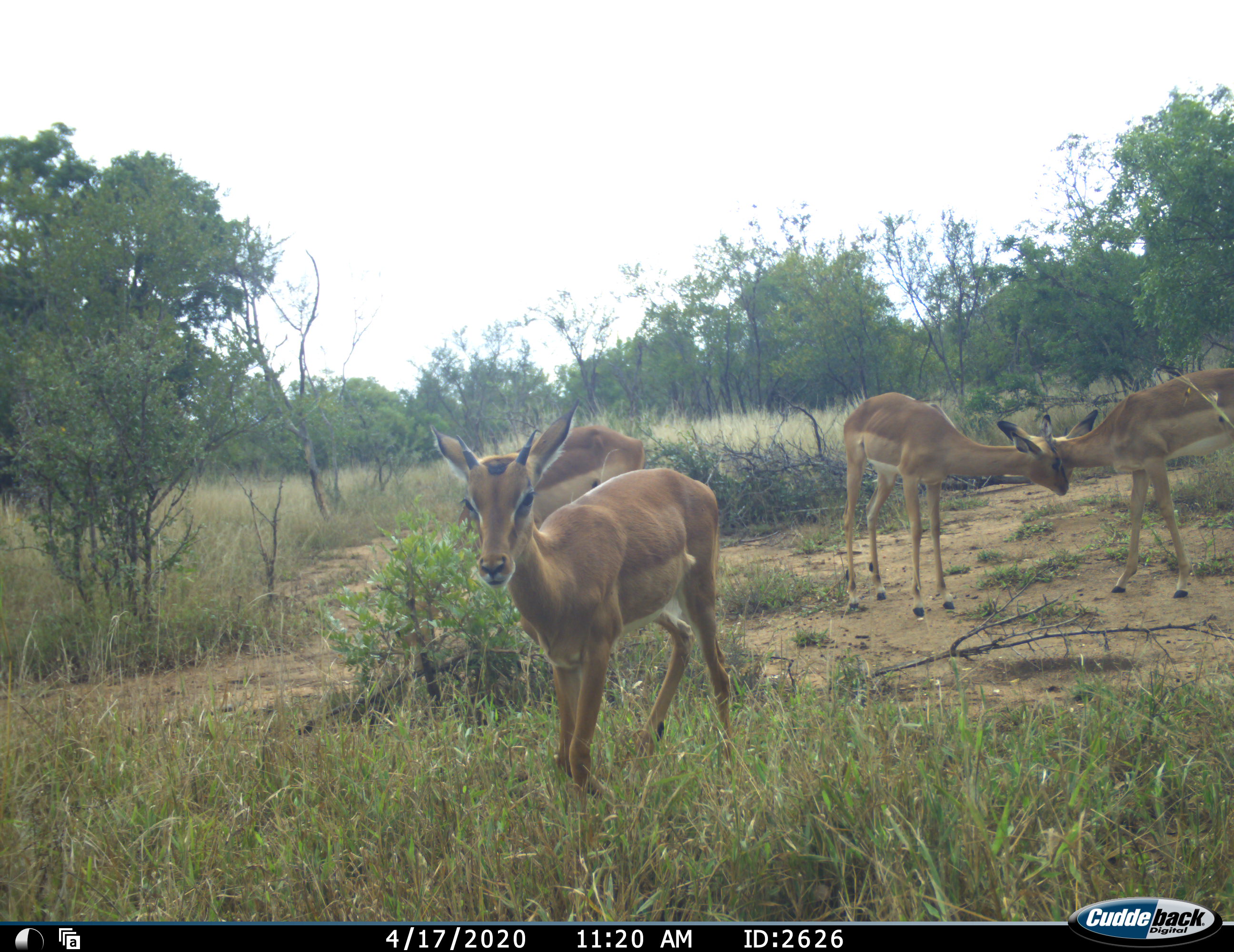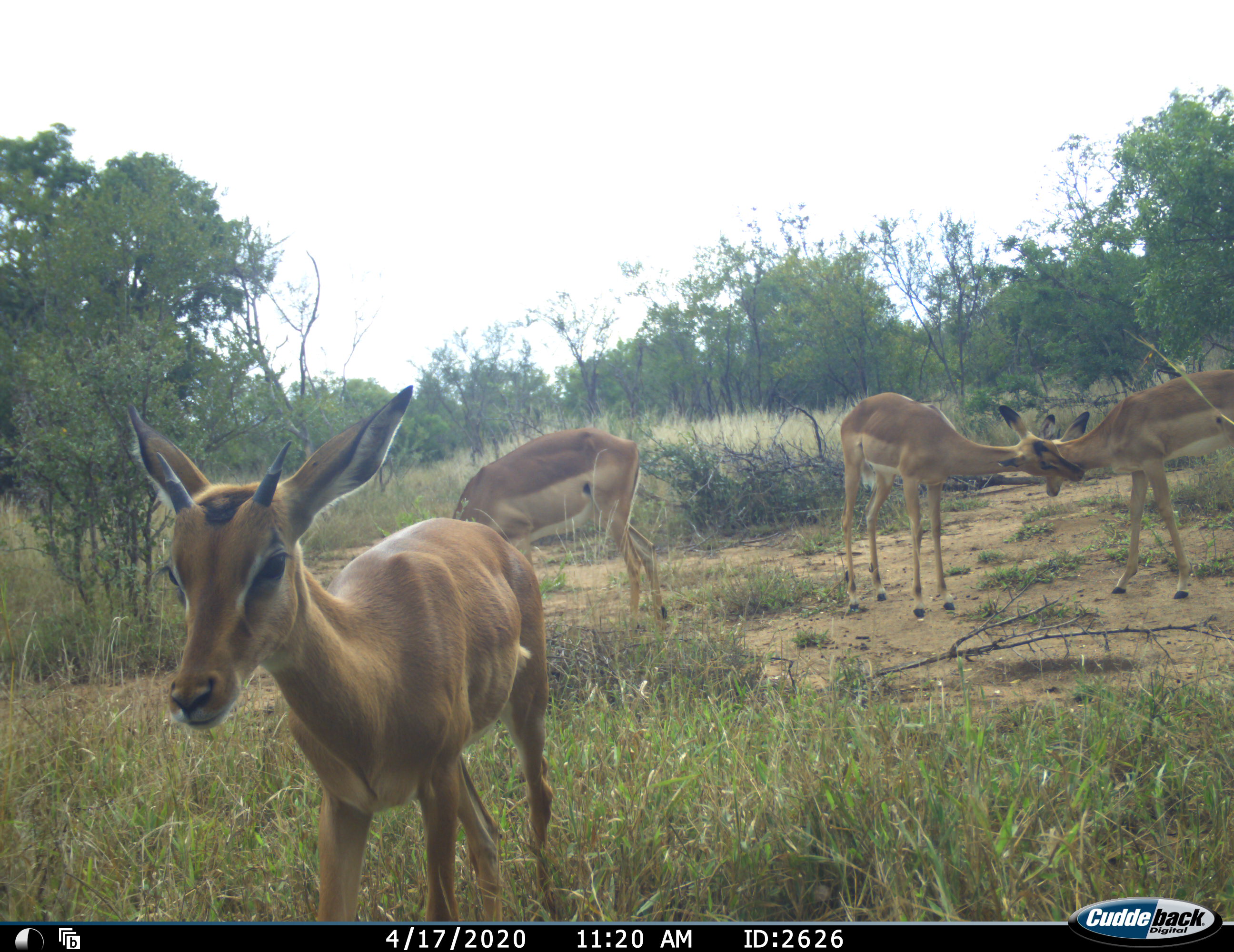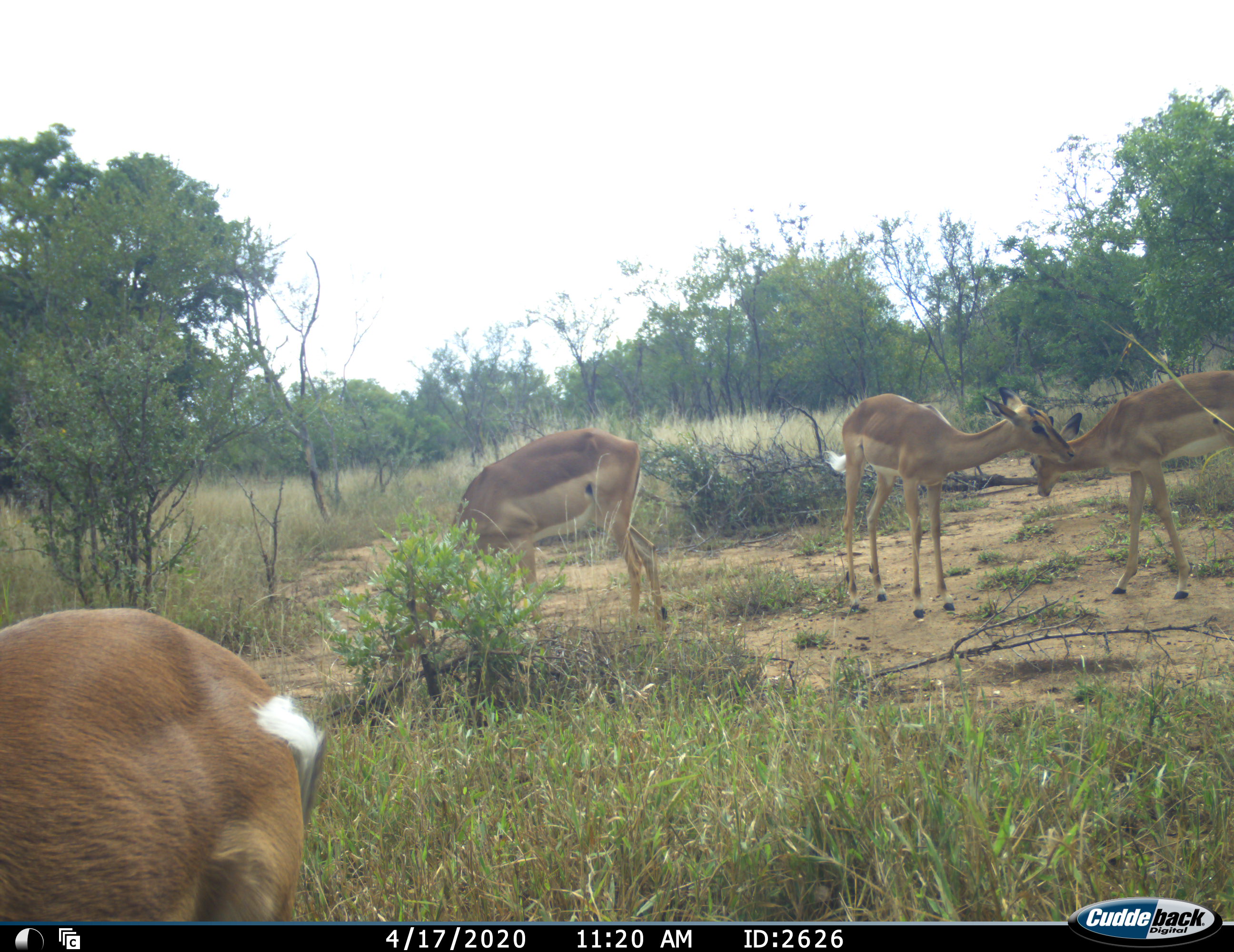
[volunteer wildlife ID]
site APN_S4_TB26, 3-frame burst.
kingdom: Animalia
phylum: Chordata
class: Mammalia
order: Artiodactyla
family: Bovidae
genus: Aepyceros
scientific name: Aepyceros melampus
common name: impala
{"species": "impala (Aepyceros melampus)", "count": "4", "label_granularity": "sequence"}